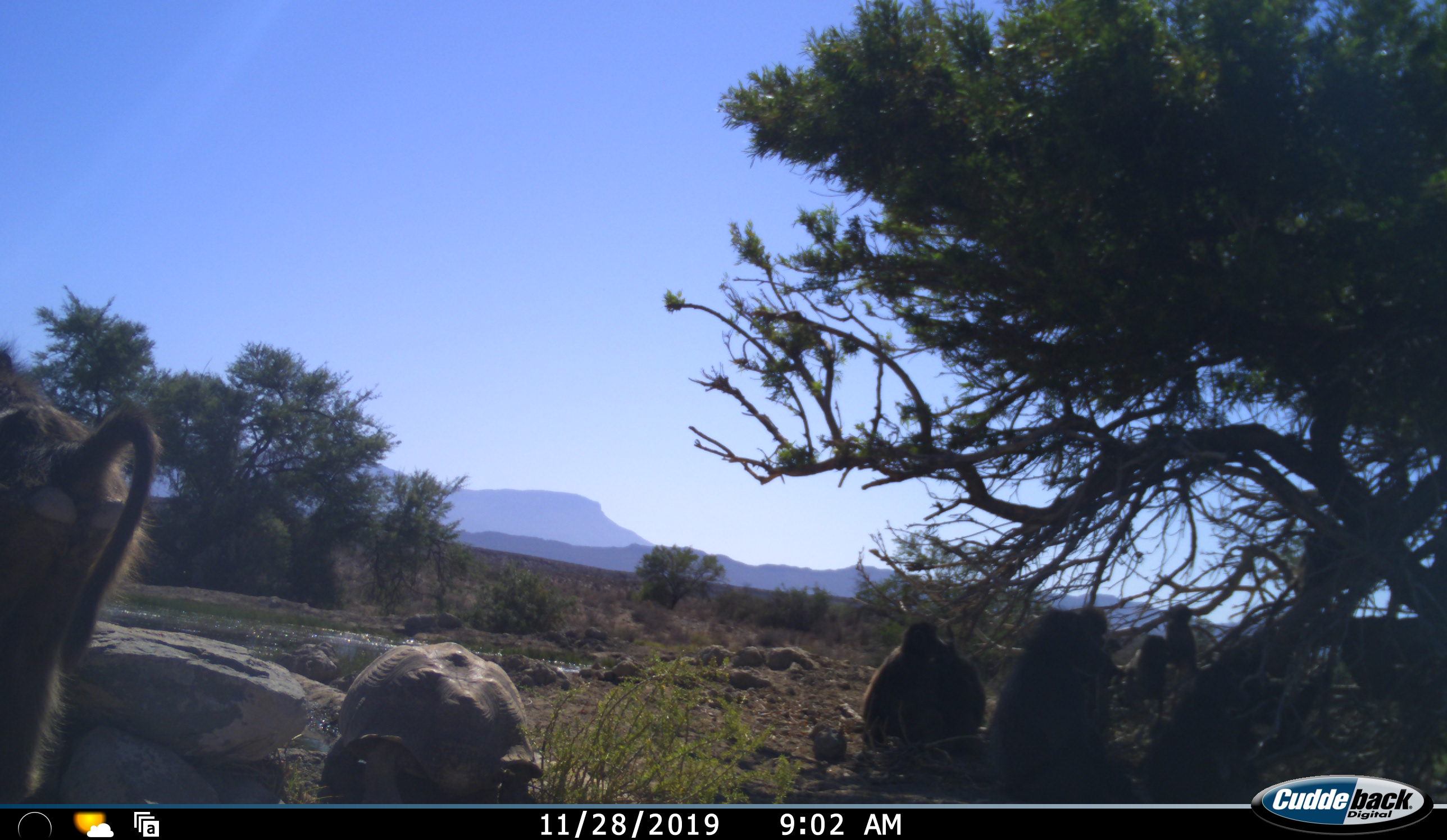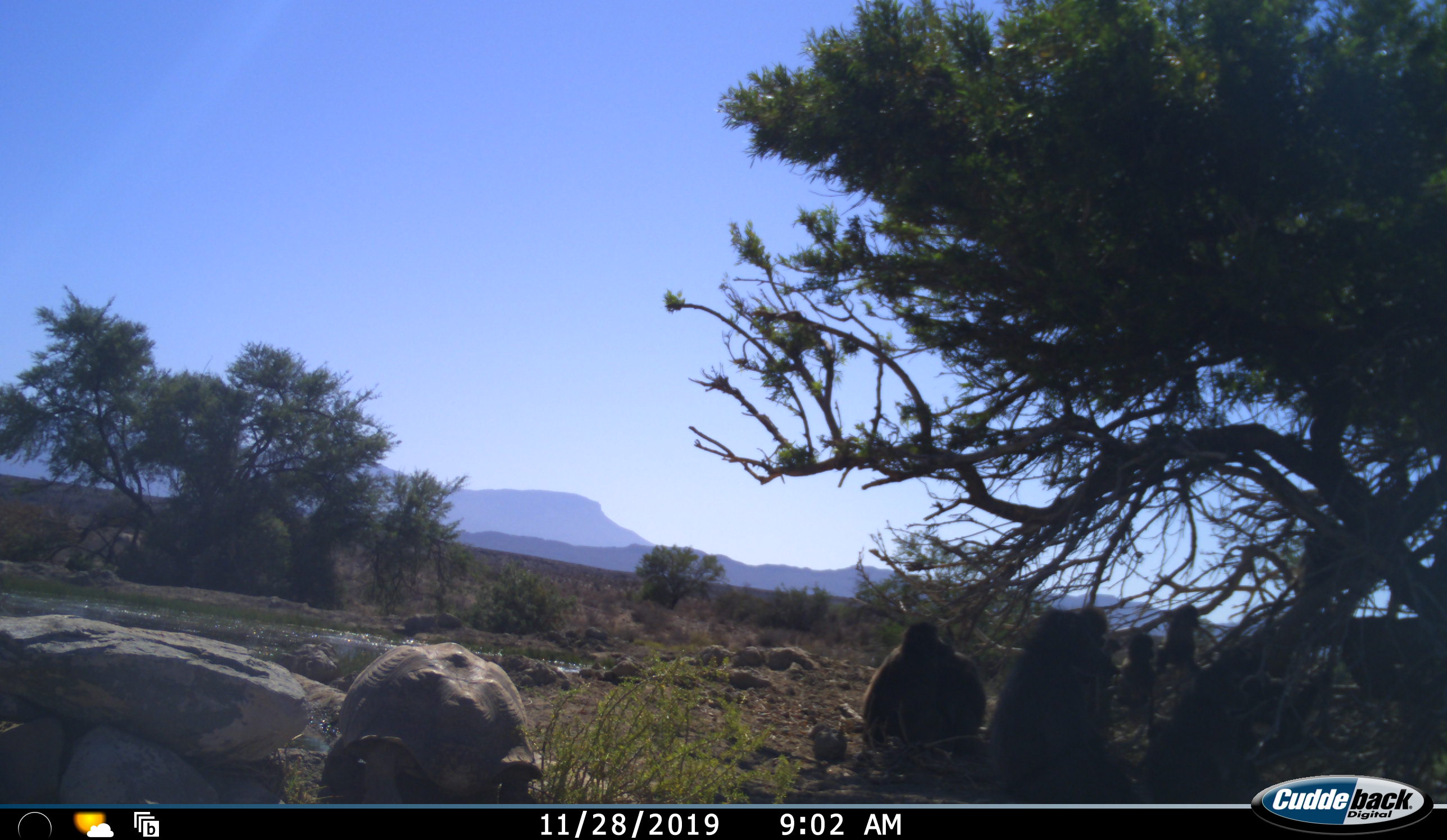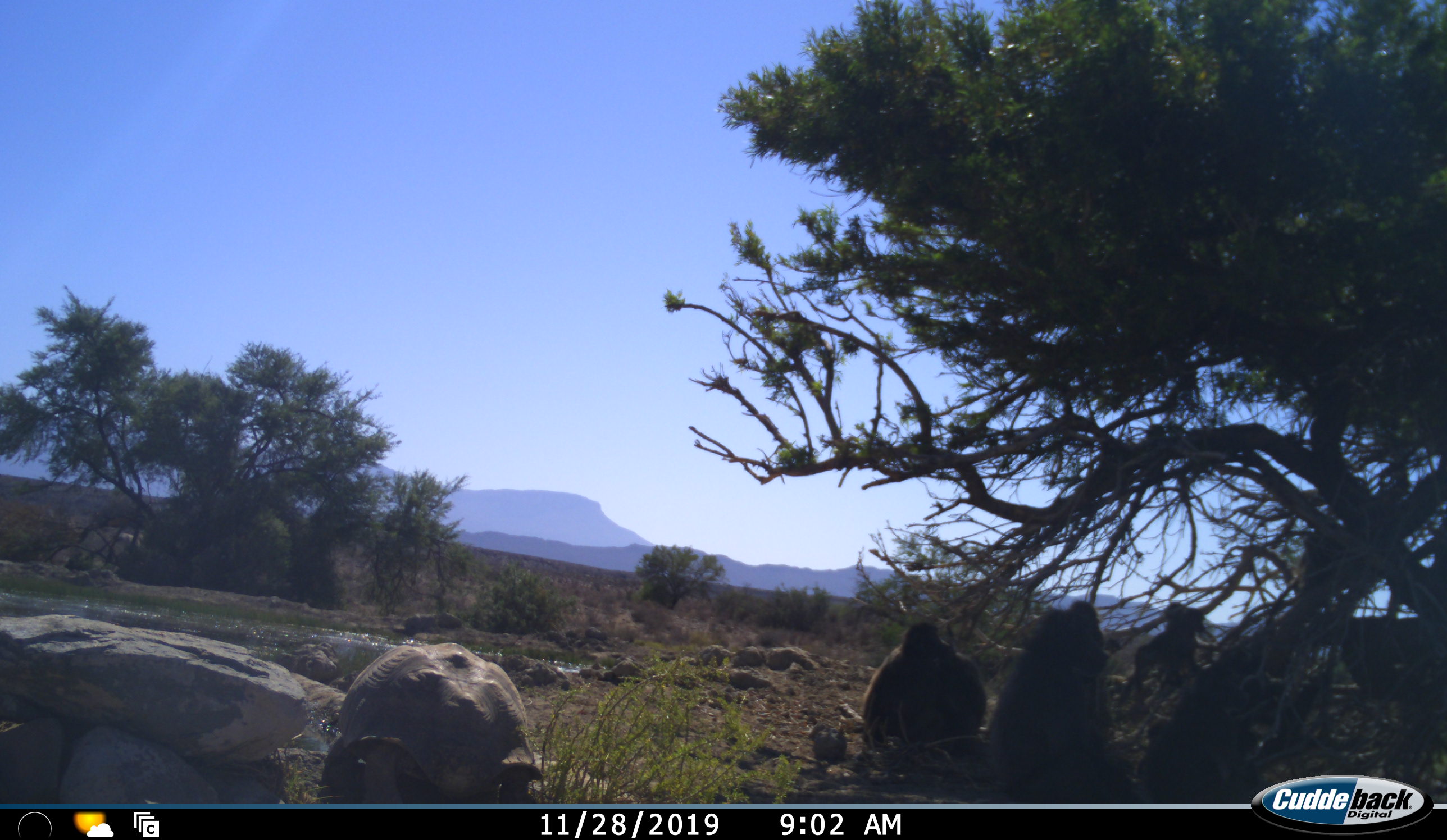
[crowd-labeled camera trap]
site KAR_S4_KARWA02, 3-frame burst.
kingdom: Animalia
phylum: Chordata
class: Mammalia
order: Primates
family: Cercopithecidae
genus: Papio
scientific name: Papio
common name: baboon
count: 6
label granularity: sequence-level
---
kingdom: Animalia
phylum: Chordata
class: Reptilia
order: Testudines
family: Testudinidae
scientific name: Testudinidae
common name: tortoise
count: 1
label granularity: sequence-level